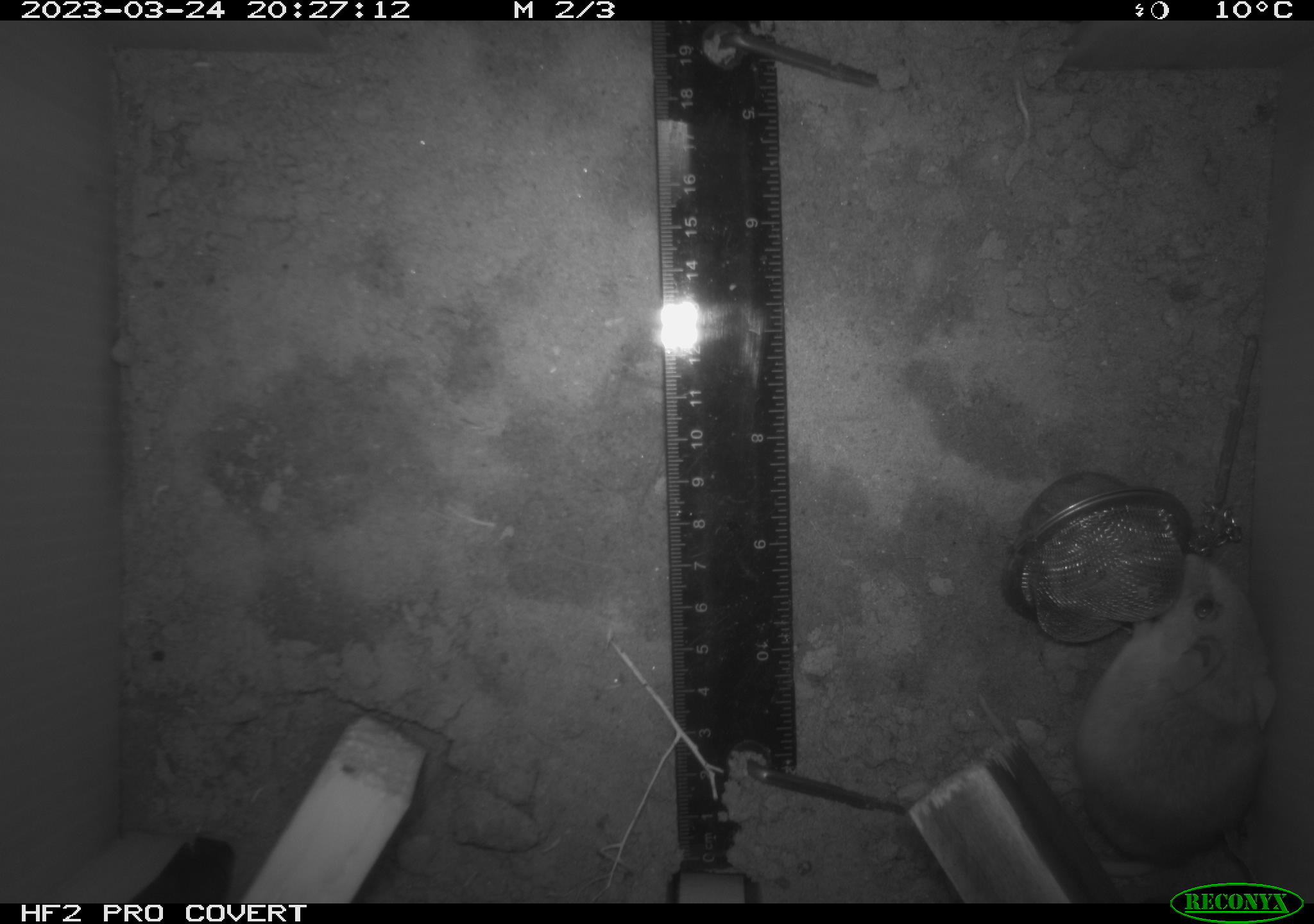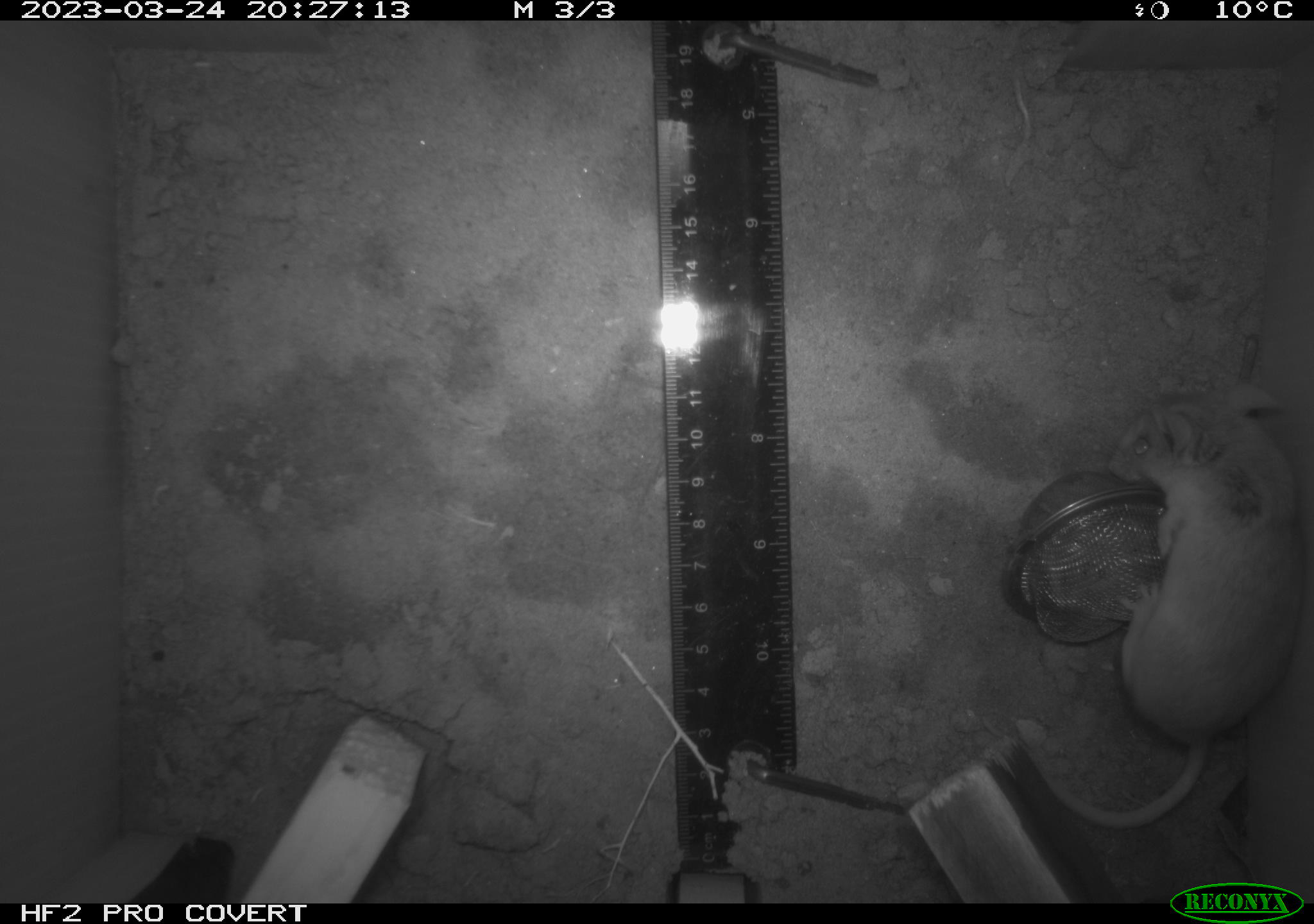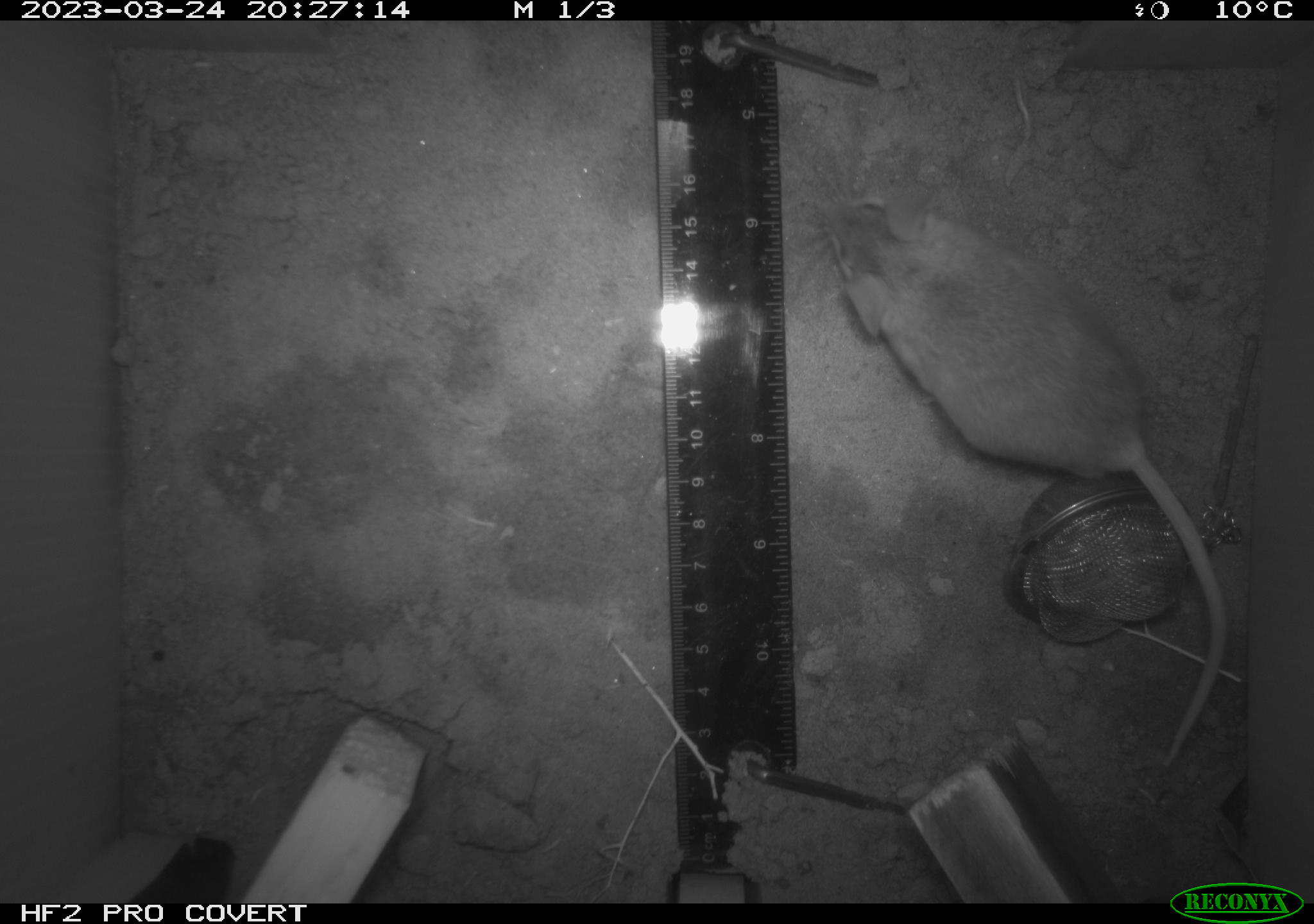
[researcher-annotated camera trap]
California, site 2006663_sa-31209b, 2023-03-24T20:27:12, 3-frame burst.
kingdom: Animalia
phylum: Chordata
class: Mammalia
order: Rodentia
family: Cricetidae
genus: Peromyscus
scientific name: Peromyscus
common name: deer mice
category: peromyscus species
Peromyscus species (deer mice) (Peromyscus).